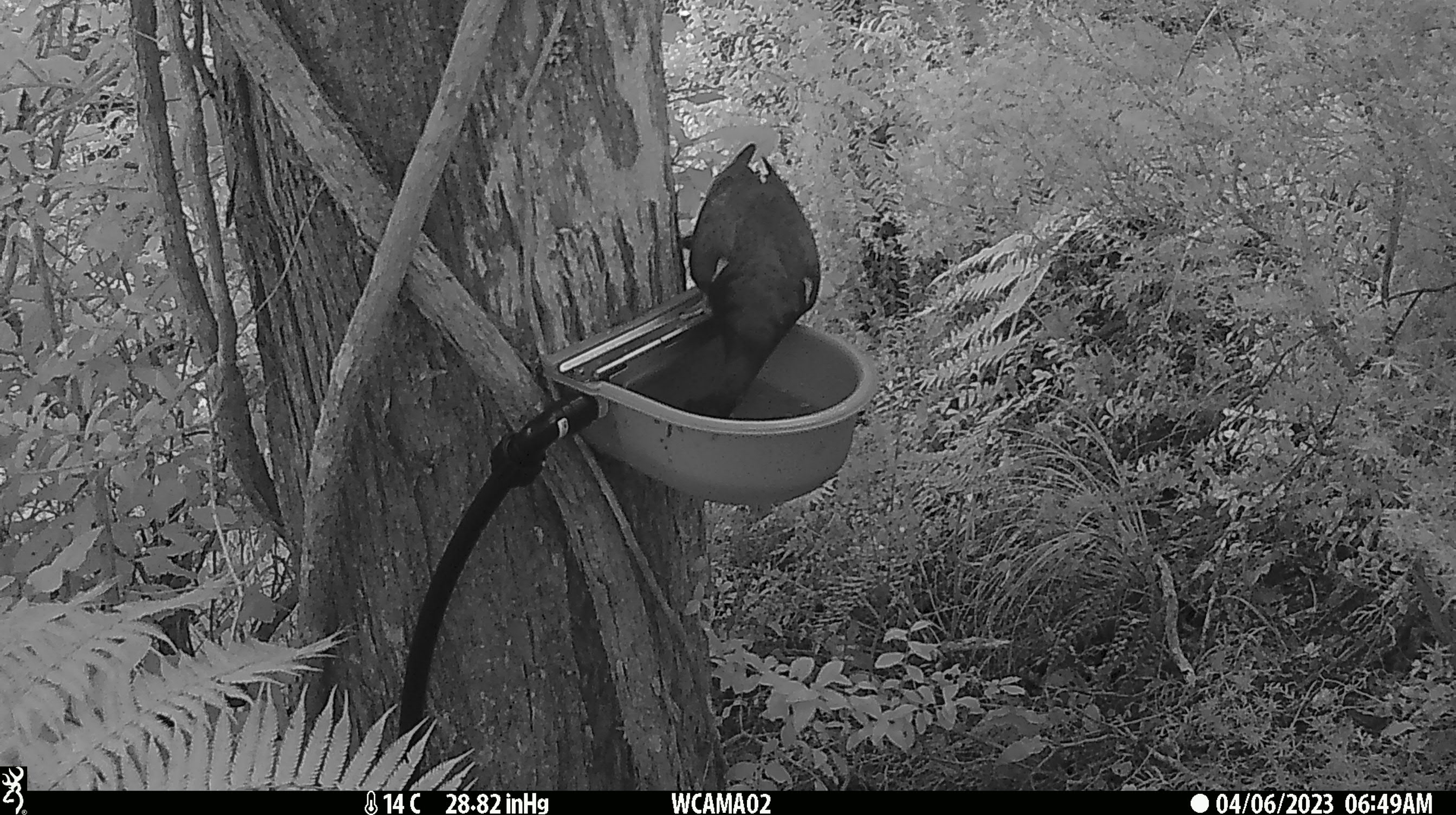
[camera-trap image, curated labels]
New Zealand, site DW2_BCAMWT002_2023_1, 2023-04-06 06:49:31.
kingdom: Animalia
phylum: Chordata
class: Aves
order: Columbiformes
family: Columbidae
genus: Hemiphaga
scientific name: Hemiphaga novaeseelandiae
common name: new zealand pigeon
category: kereru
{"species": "kereru (new zealand pigeon) (Hemiphaga novaeseelandiae)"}